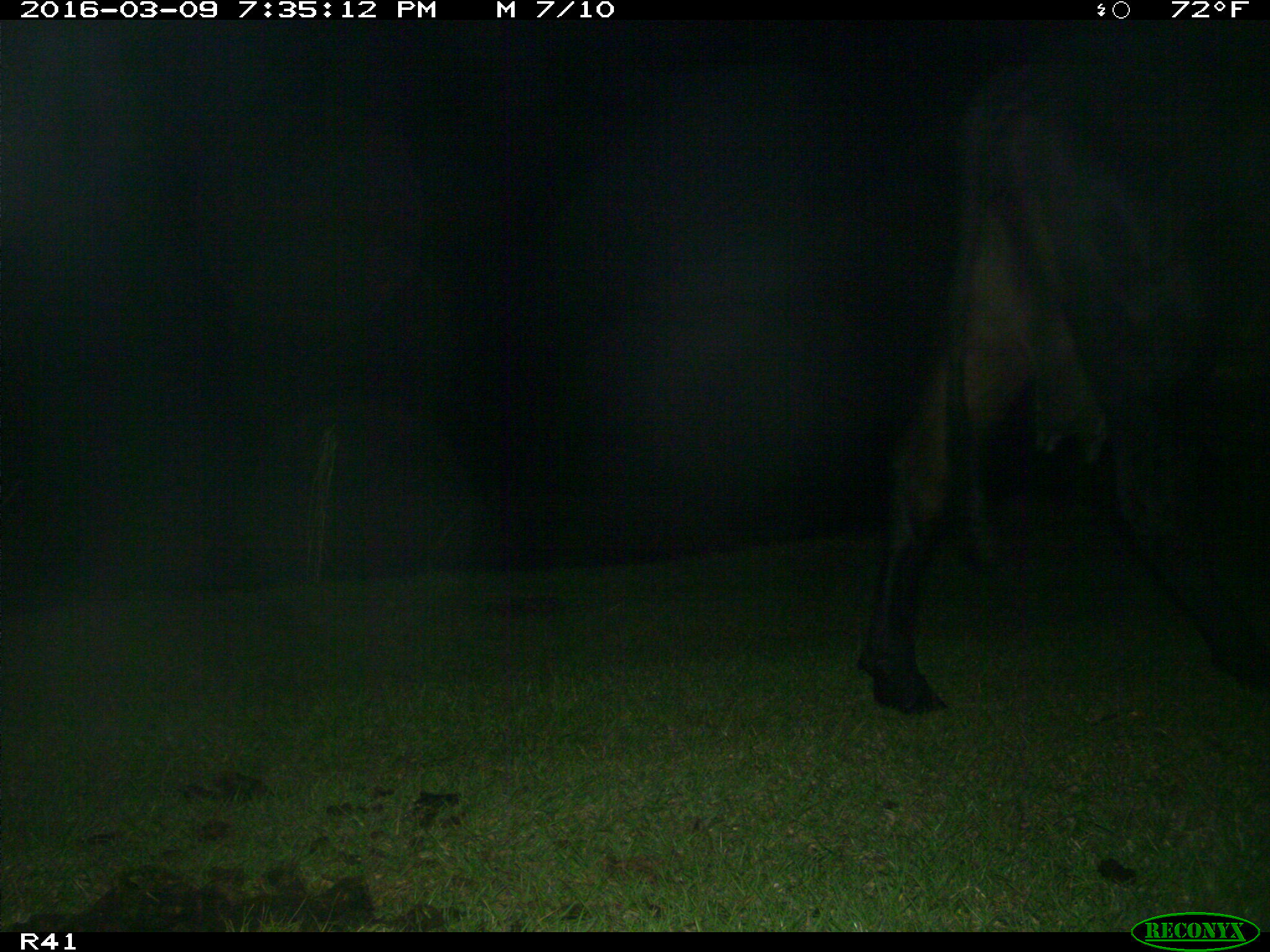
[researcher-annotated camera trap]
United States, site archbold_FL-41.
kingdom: Animalia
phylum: Chordata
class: Mammalia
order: Artiodactyla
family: Bovidae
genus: Bos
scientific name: Bos taurus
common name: domestic cow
Bos taurus (domestic cow).